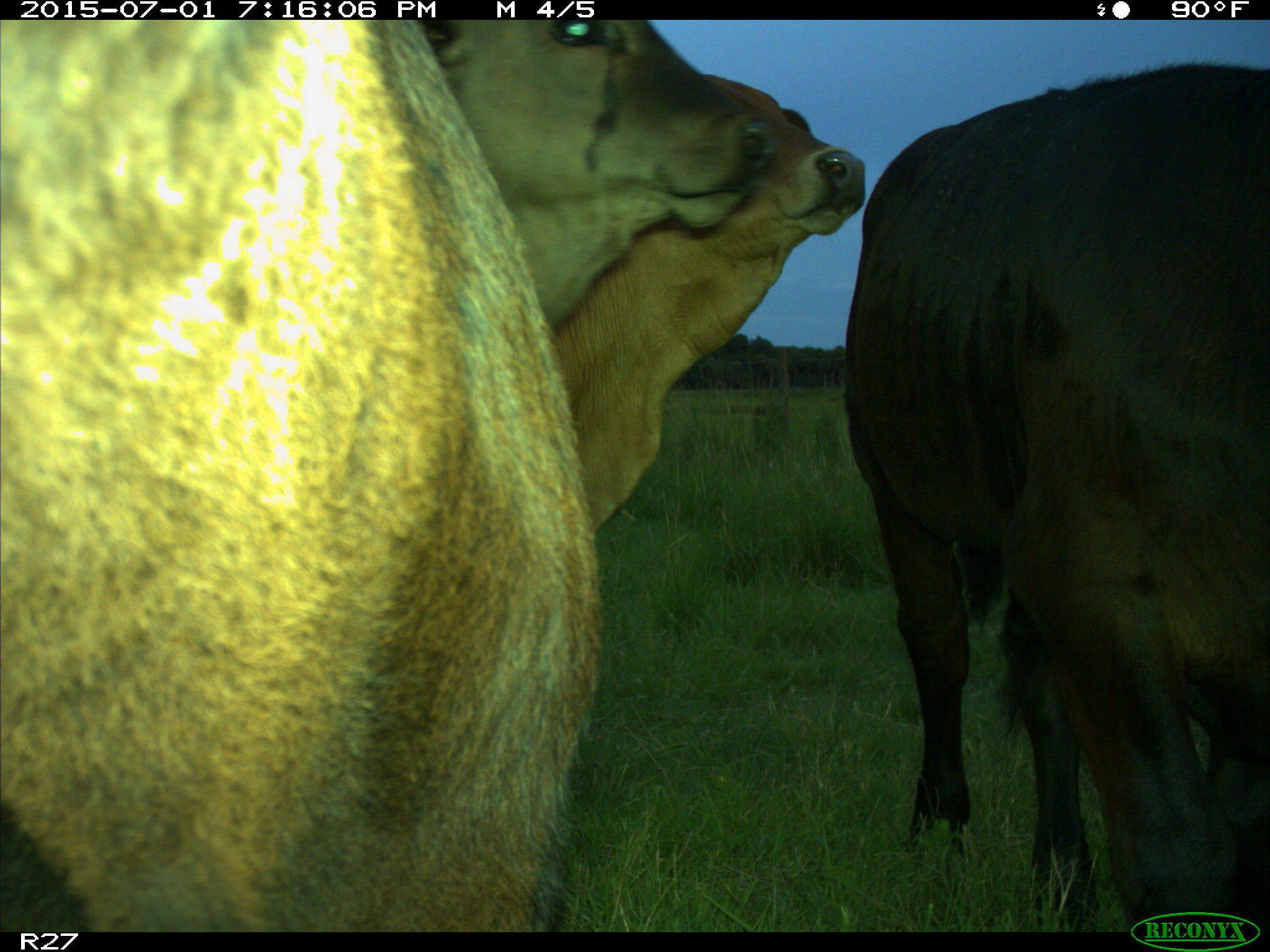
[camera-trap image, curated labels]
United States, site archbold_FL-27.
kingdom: Animalia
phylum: Chordata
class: Mammalia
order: Artiodactyla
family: Bovidae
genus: Bos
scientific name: Bos taurus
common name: domestic cow